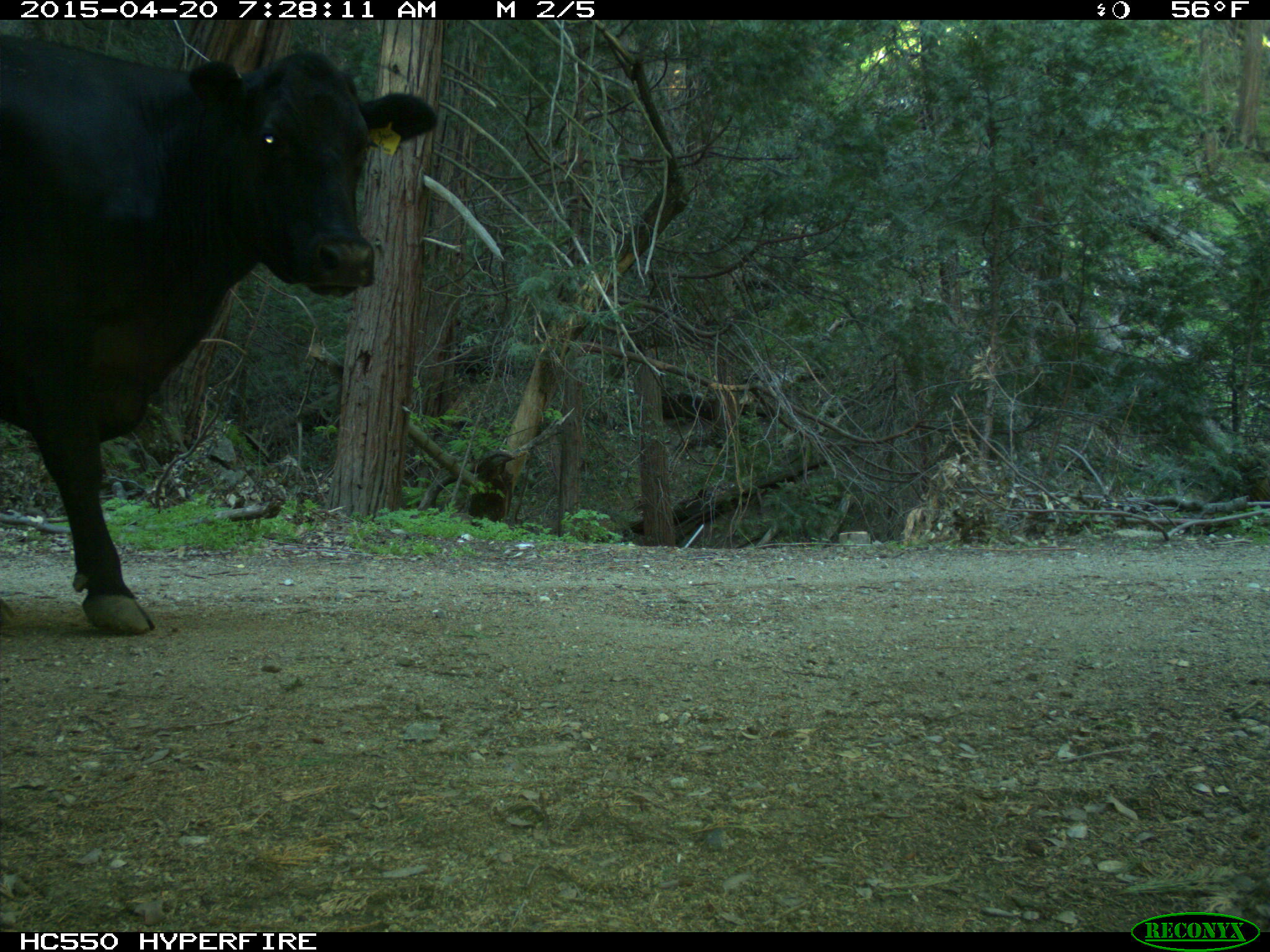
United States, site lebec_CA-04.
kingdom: Animalia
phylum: Chordata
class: Mammalia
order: Artiodactyla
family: Bovidae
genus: Bos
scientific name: Bos taurus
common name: domestic cow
Bos taurus (domestic cow).